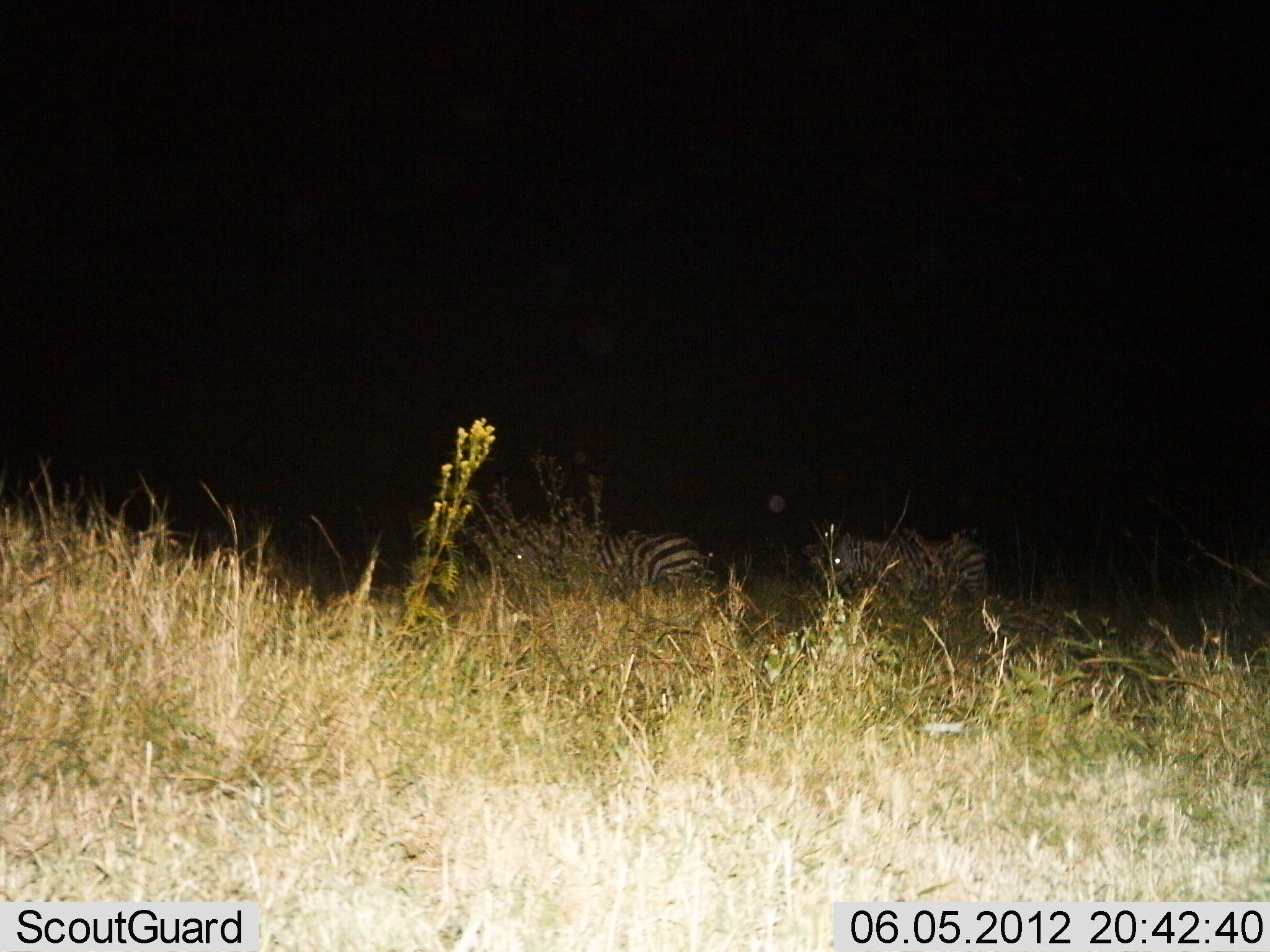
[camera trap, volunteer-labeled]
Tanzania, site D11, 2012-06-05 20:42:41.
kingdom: Animalia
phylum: Chordata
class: Mammalia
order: Perissodactyla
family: Equidae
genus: Equus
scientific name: Equus quagga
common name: plains zebra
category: zebra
Zebra (plains zebra) (Equus quagga), count 3. Behavior (volunteer vote fractions): standing 50%, resting 0%, moving 50%, interacting 0%. Young present (vote fraction): 0%. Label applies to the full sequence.